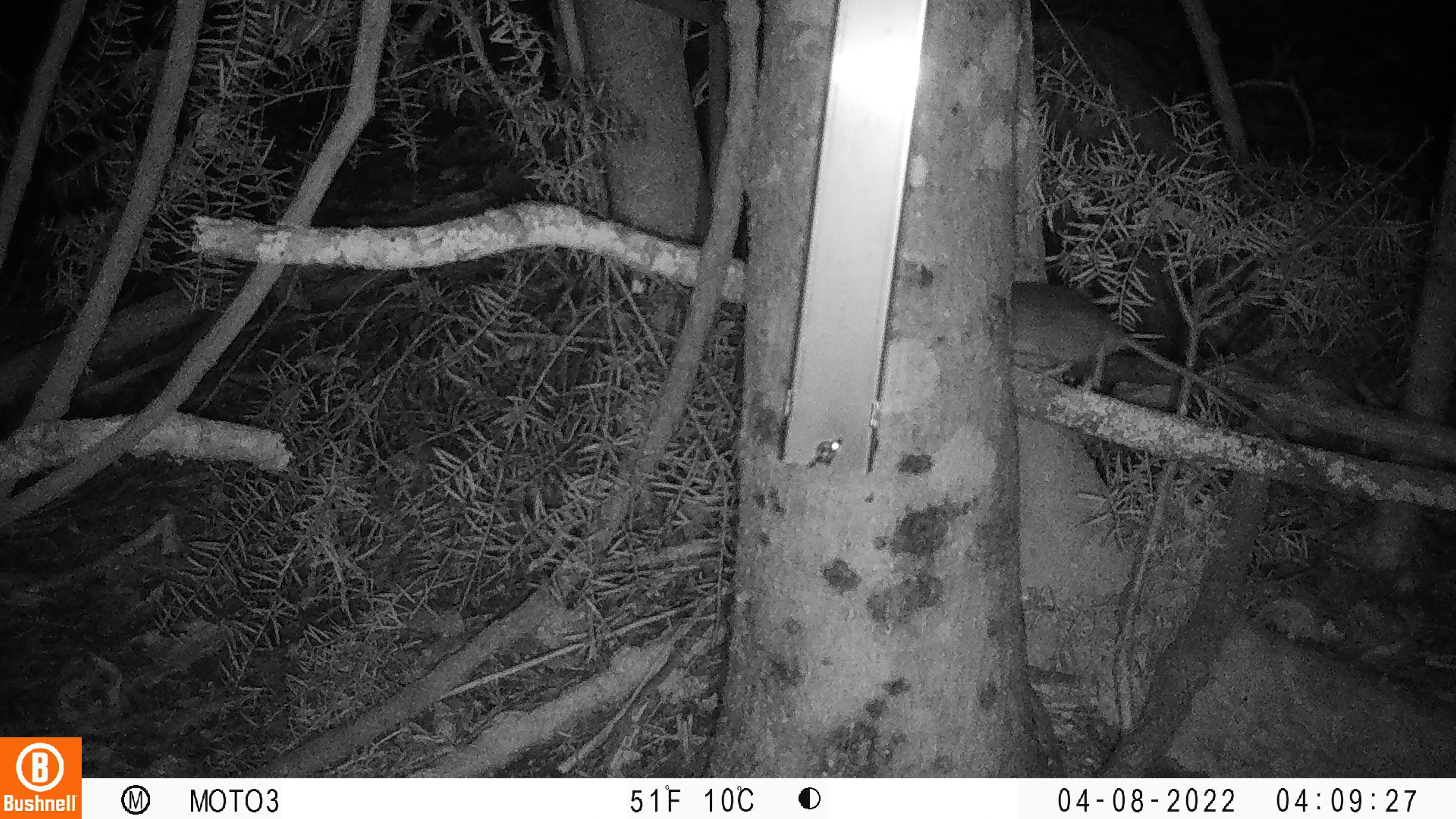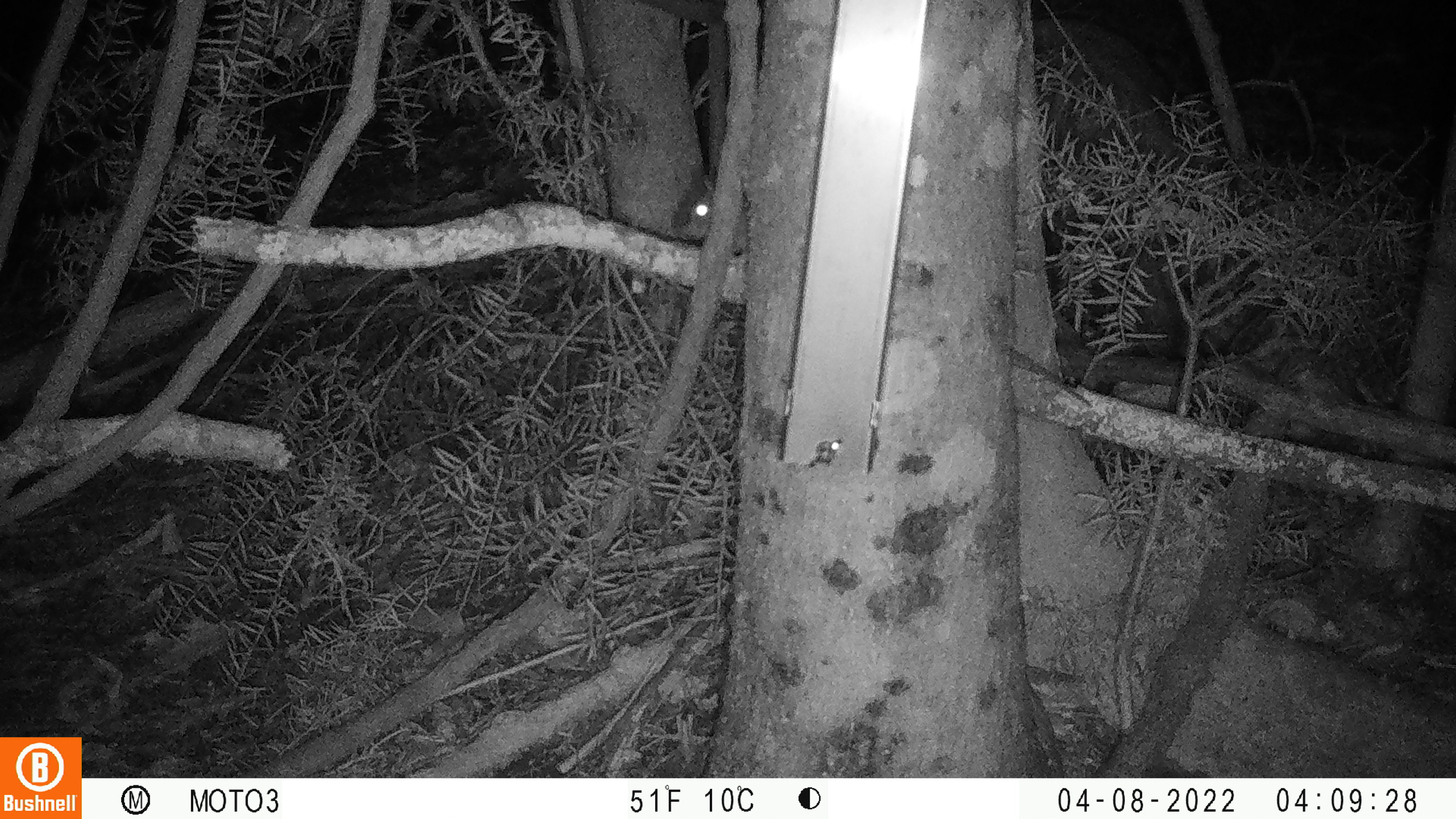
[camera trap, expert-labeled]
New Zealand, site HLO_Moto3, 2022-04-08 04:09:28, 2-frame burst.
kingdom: Animalia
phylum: Chordata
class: Mammalia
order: Rodentia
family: Muridae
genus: Rattus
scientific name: Rattus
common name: rat